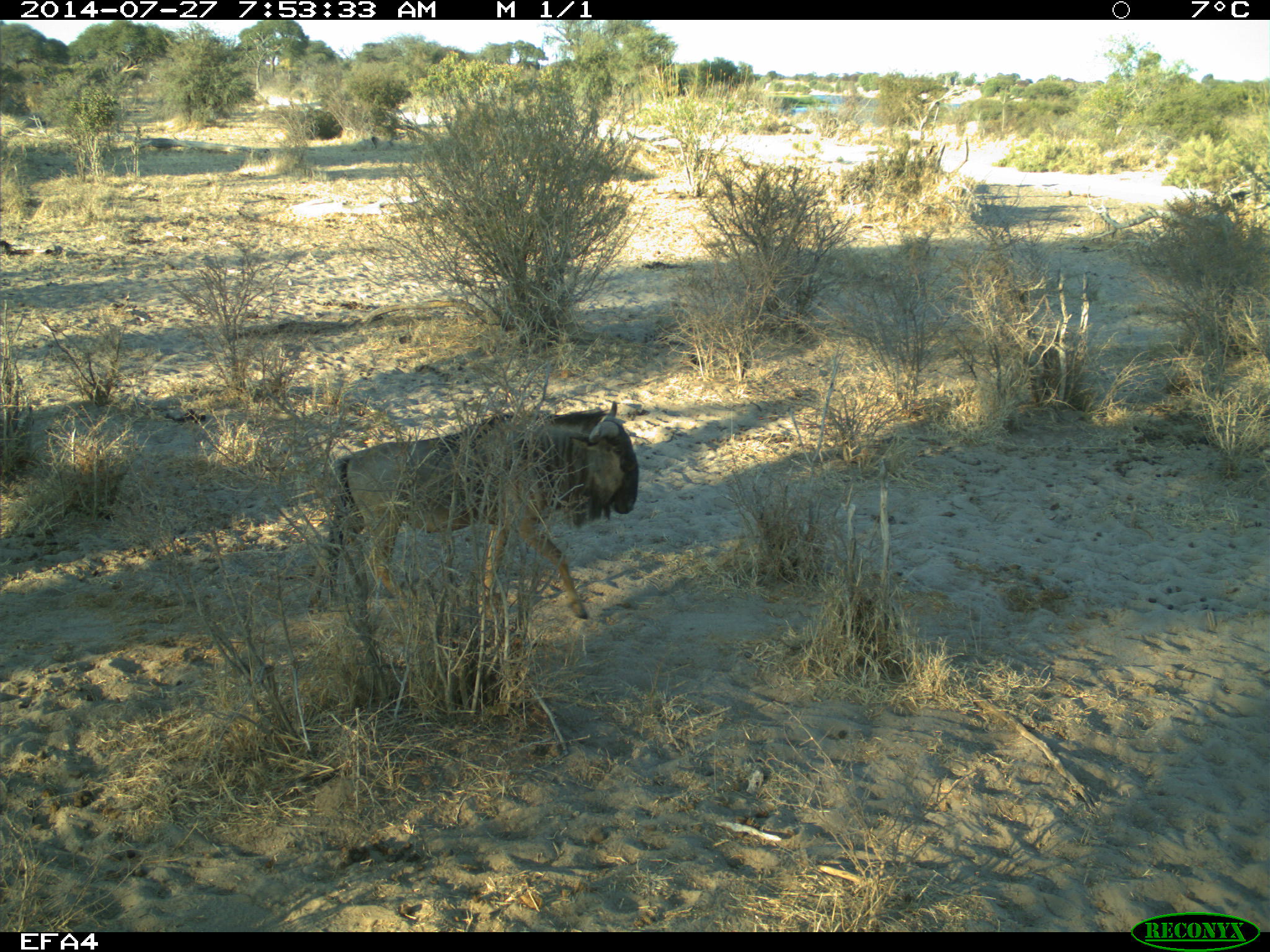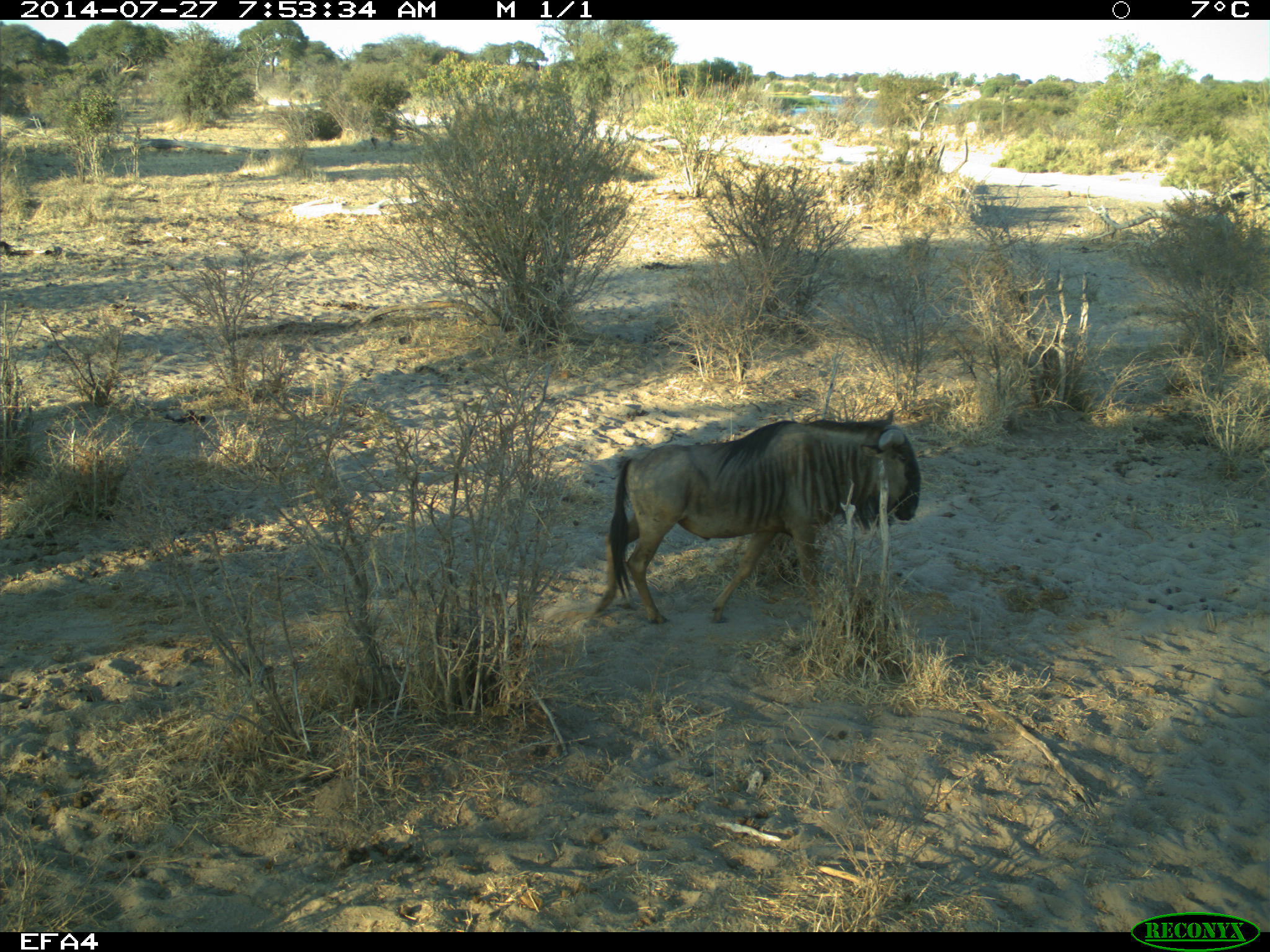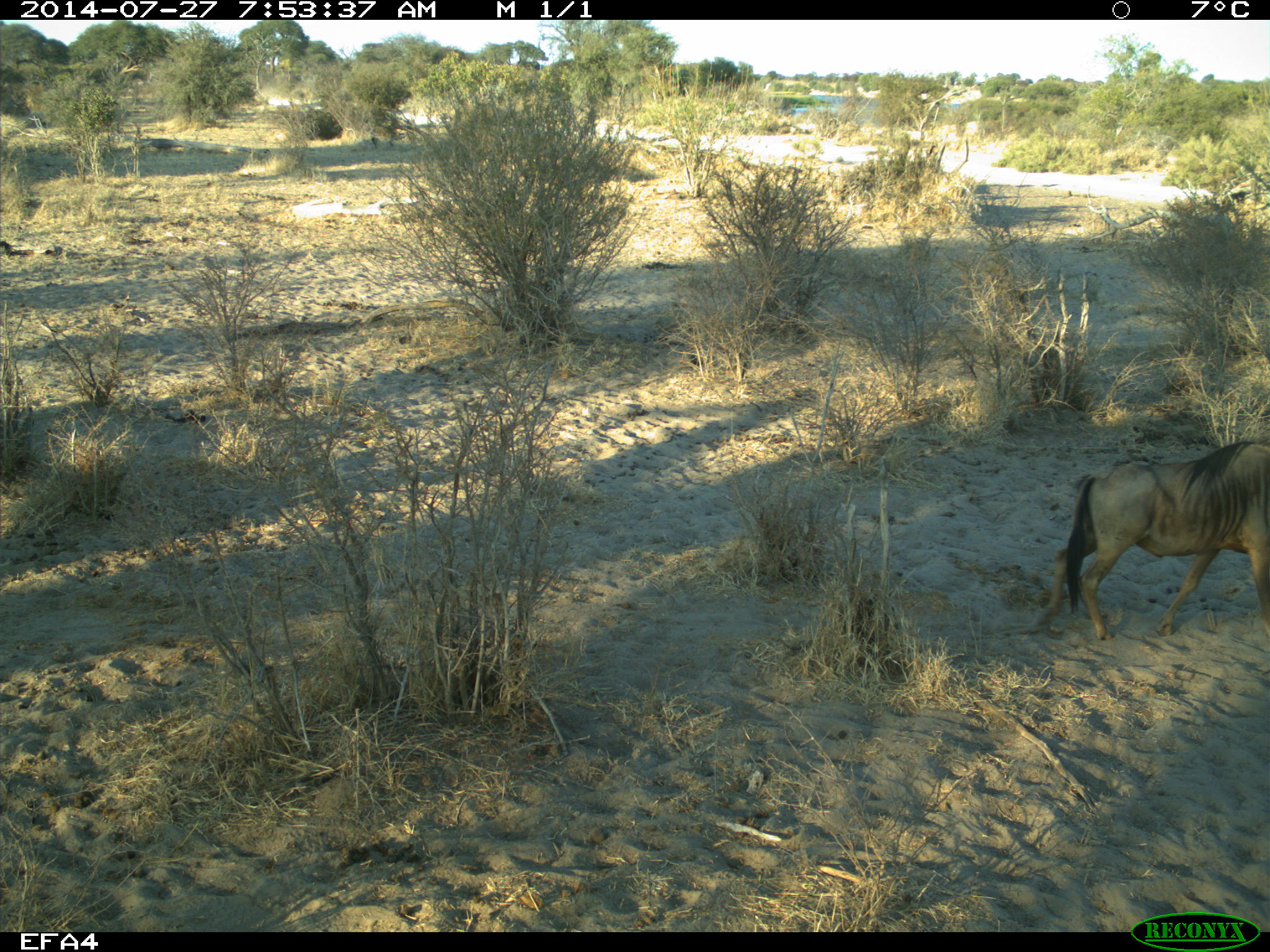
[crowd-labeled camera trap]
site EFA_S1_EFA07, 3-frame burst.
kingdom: Animalia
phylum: Chordata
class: Mammalia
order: Artiodactyla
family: Bovidae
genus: Connochaetes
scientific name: Connochaetes taurinus taurinus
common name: blue wildebeest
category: wildebeestblue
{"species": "wildebeestblue (blue wildebeest) (Connochaetes taurinus taurinus)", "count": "1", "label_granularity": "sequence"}